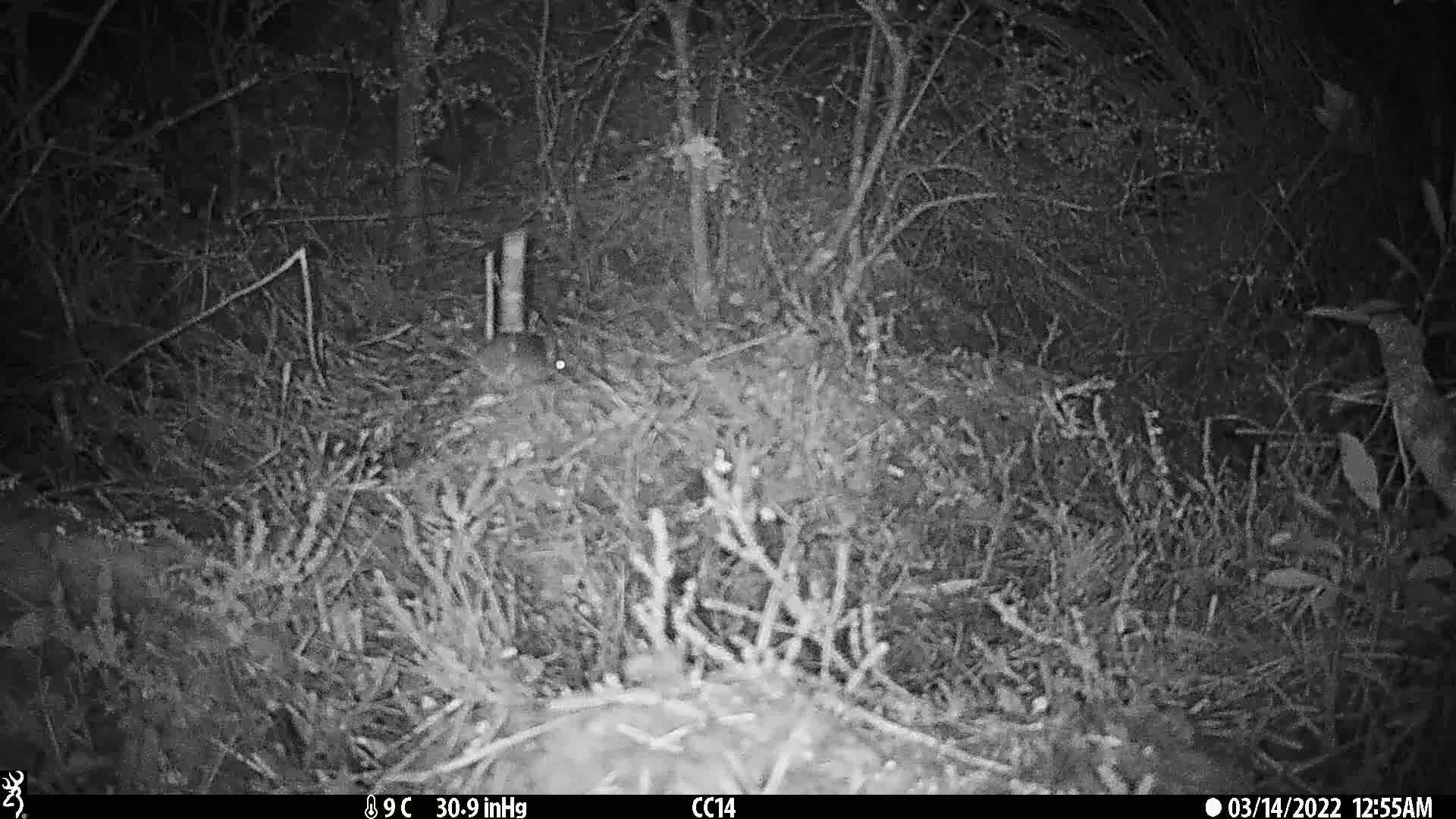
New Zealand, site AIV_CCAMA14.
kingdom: Animalia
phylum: Chordata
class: Mammalia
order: Rodentia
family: Muridae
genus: Mus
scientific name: Mus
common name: mouse